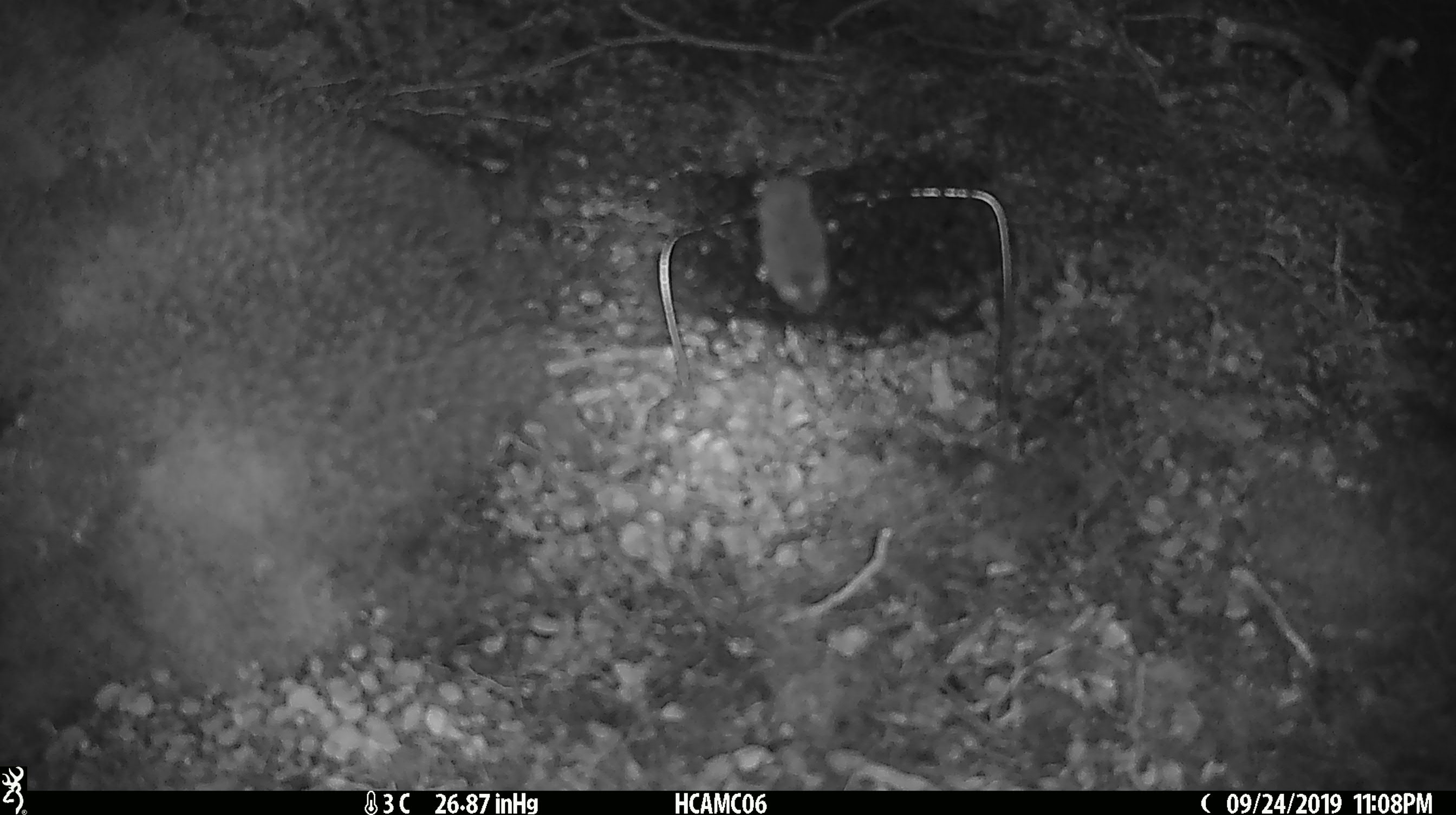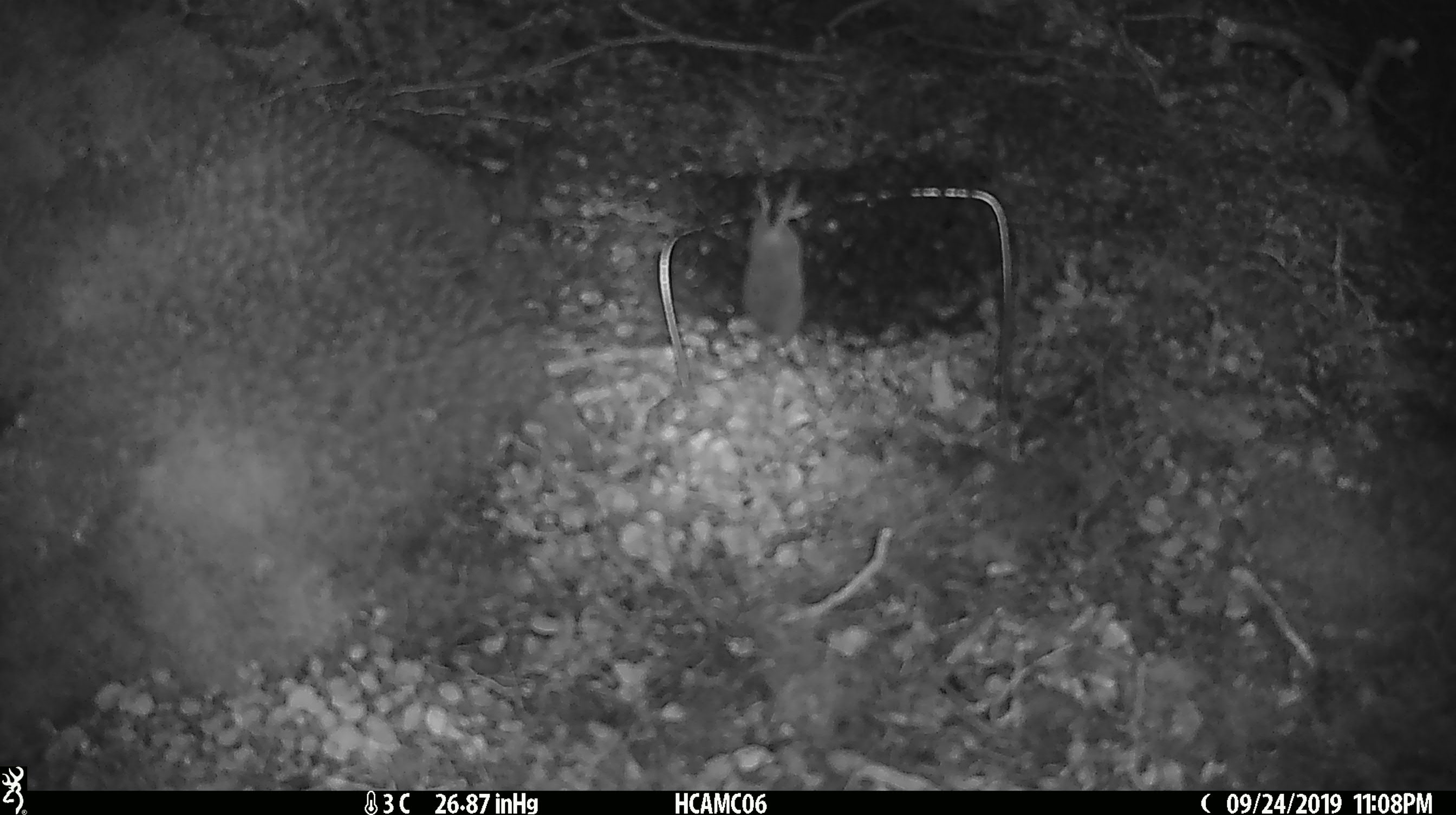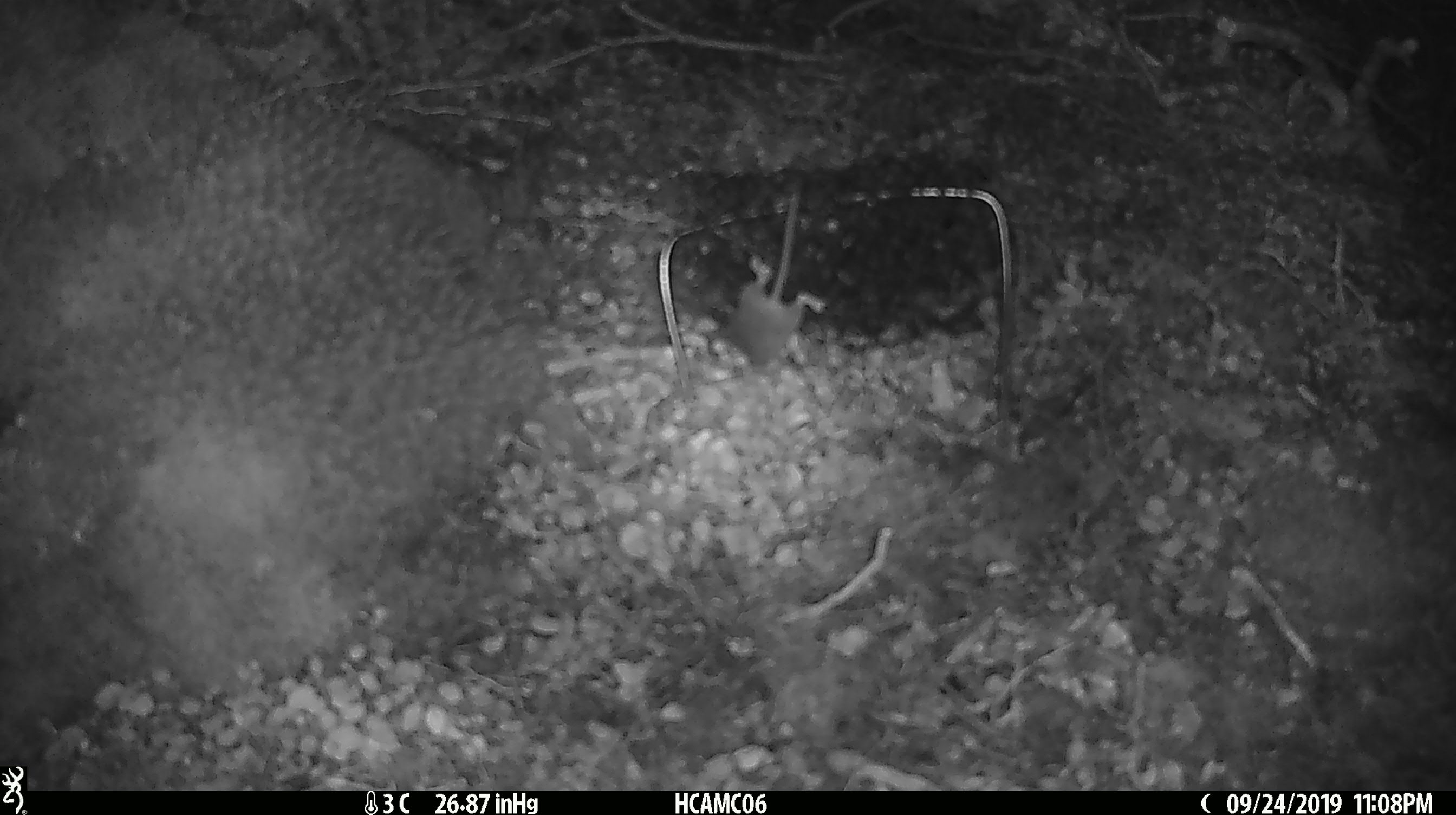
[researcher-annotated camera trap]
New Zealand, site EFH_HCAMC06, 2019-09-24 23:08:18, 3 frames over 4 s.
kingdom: Animalia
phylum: Chordata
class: Mammalia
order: Rodentia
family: Muridae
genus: Mus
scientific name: Mus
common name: mouse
Mouse (Mus).